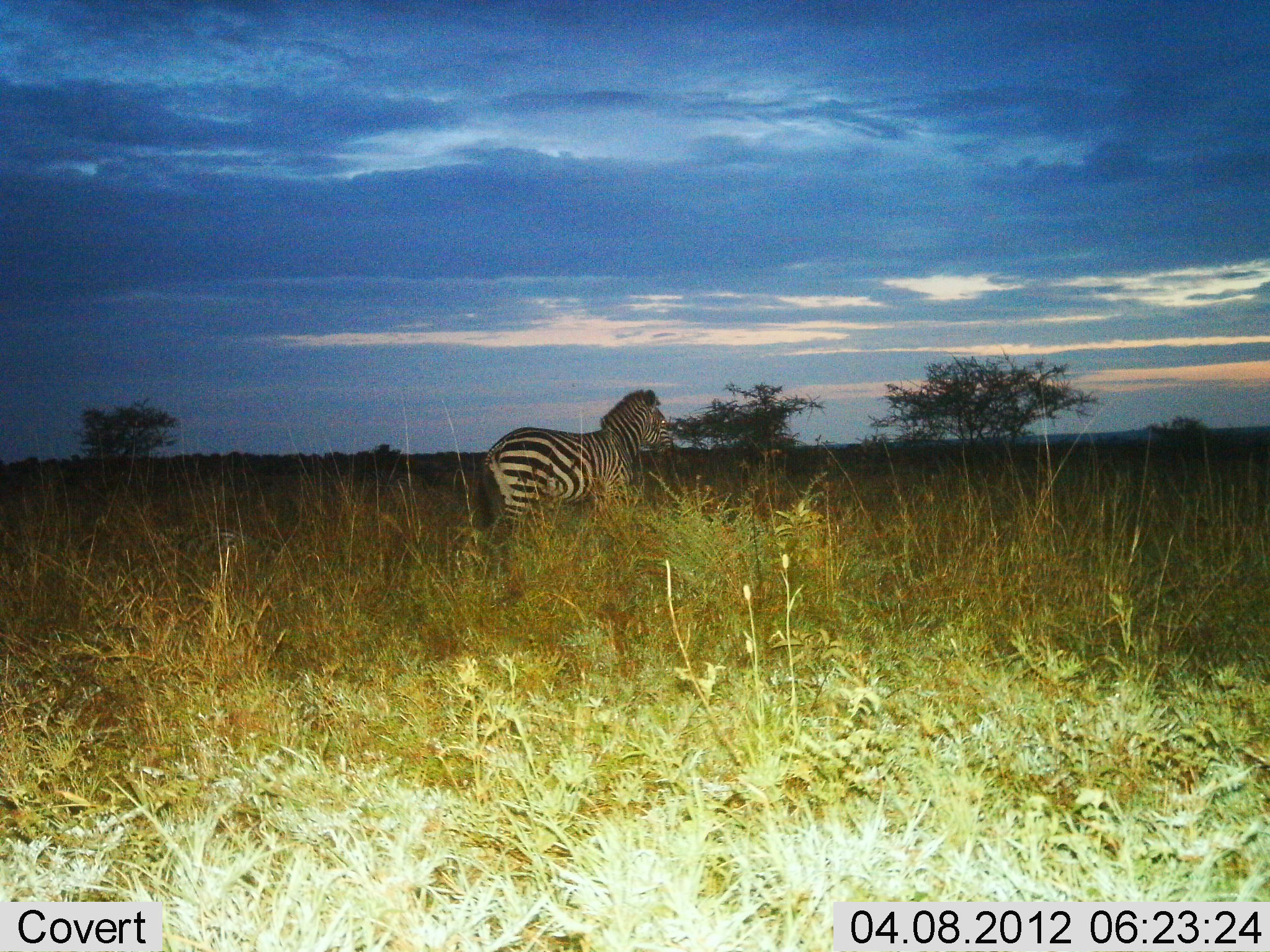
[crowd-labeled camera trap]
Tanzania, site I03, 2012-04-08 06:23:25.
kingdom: Animalia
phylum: Chordata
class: Mammalia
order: Perissodactyla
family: Equidae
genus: Equus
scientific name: Equus quagga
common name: plains zebra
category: zebra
Zebra (plains zebra) (Equus quagga), count 1. Behavior (volunteer vote fractions): standing 88%, resting 0%, moving 12%, interacting 0%. Young present (vote fraction): 0%. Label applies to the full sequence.